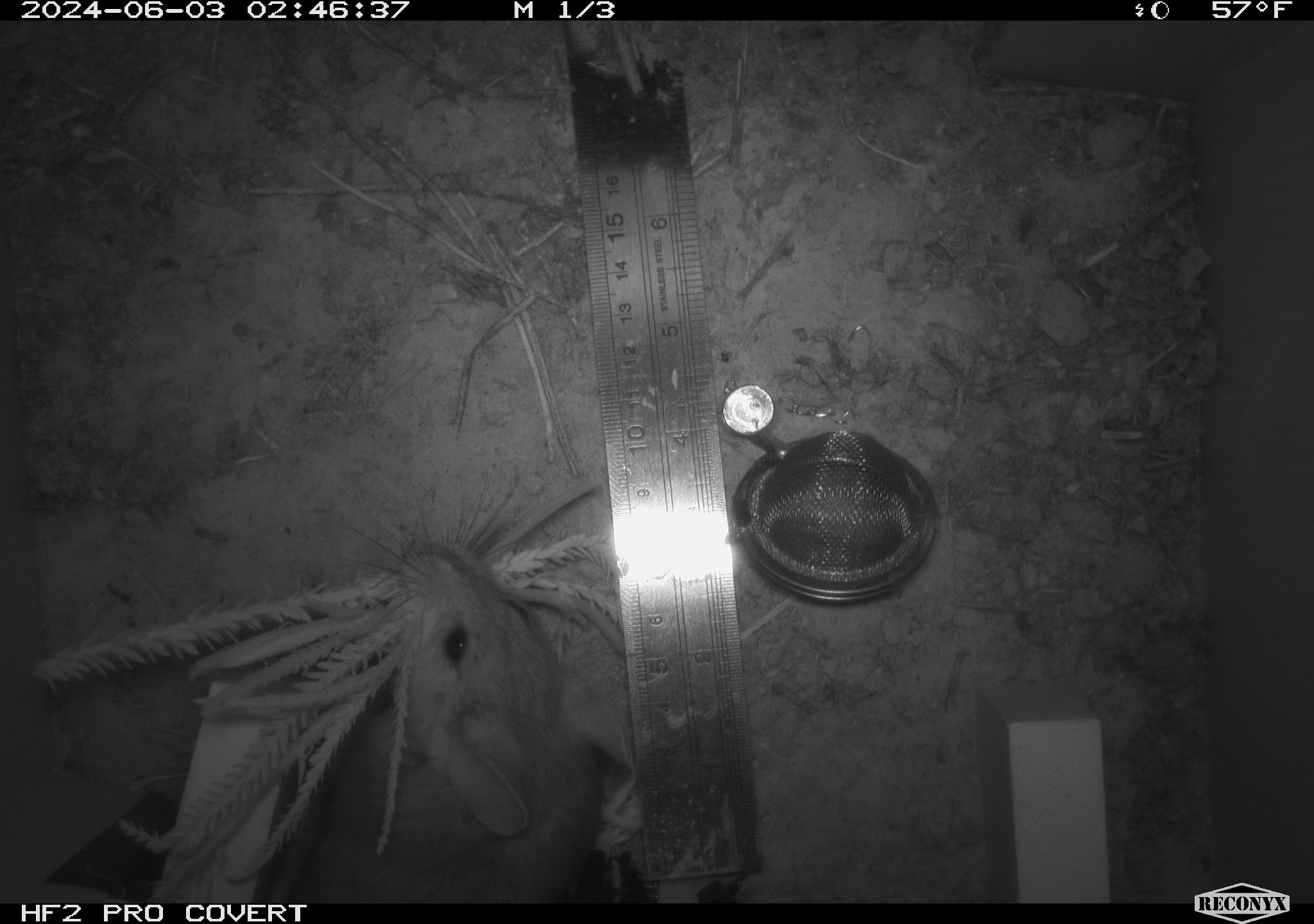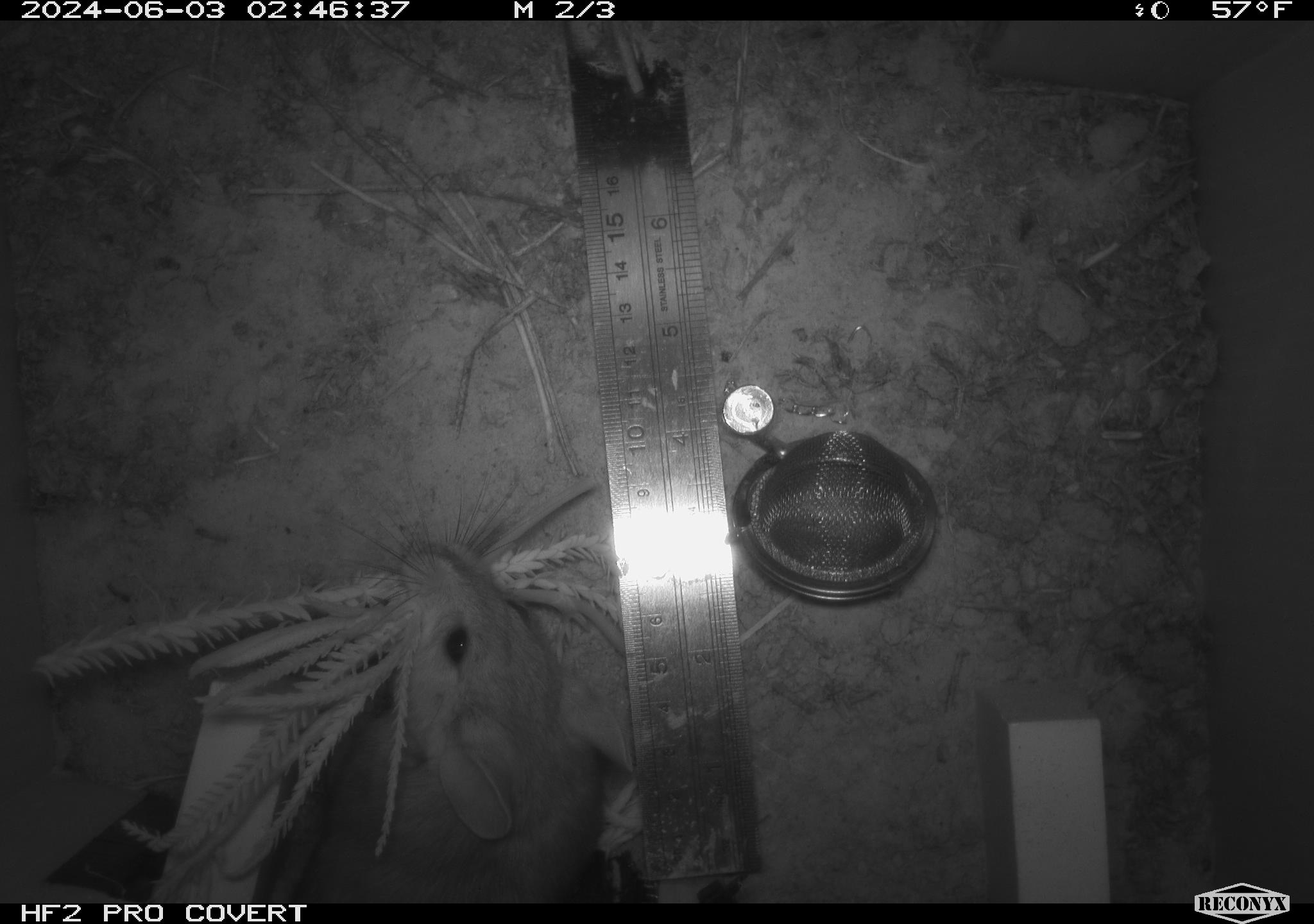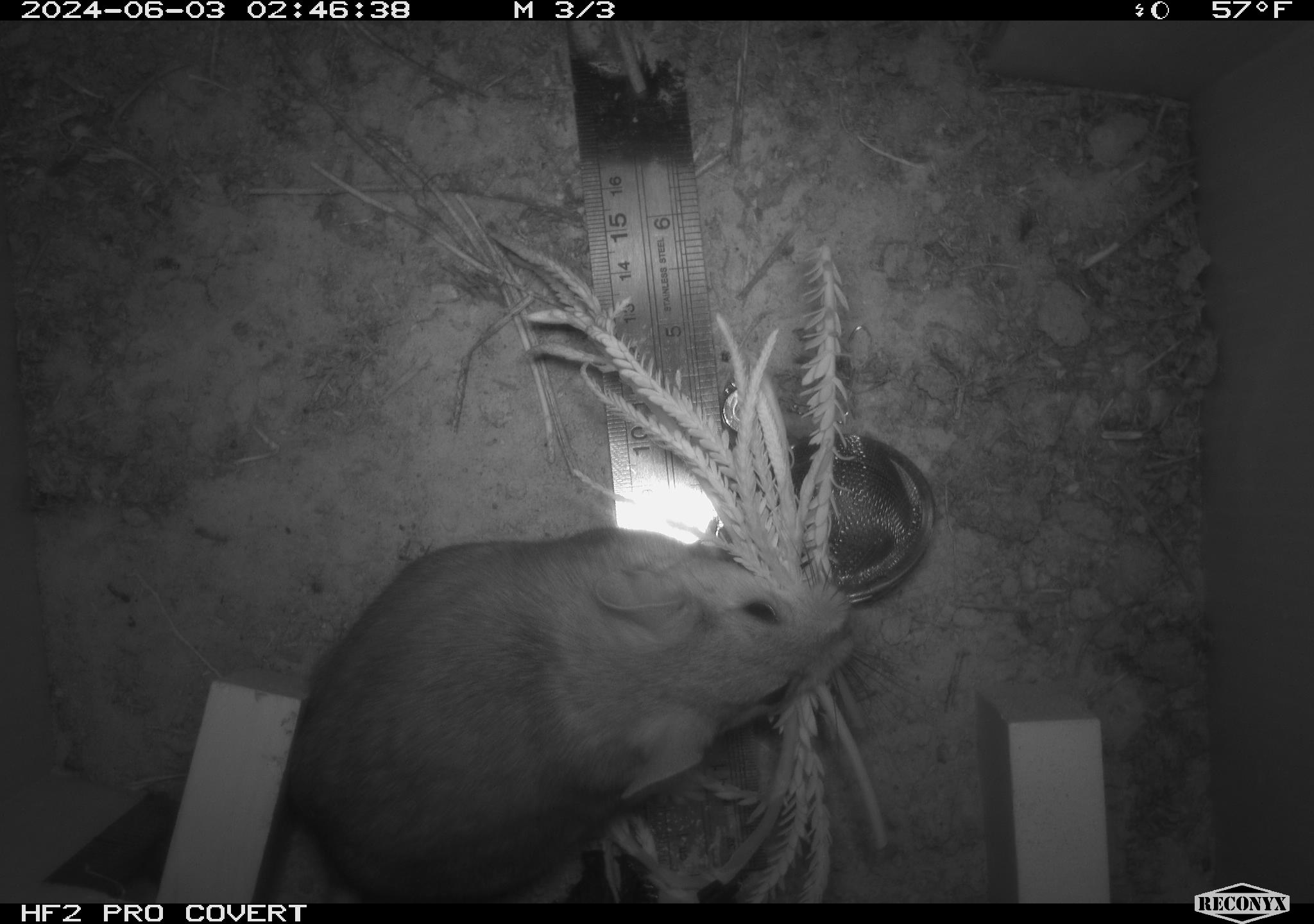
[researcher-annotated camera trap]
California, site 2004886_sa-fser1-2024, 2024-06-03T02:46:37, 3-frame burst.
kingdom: Animalia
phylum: Chordata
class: Mammalia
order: Rodentia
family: Sciuridae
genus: Neotamias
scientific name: Neotamias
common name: western chipmunks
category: neotamias species